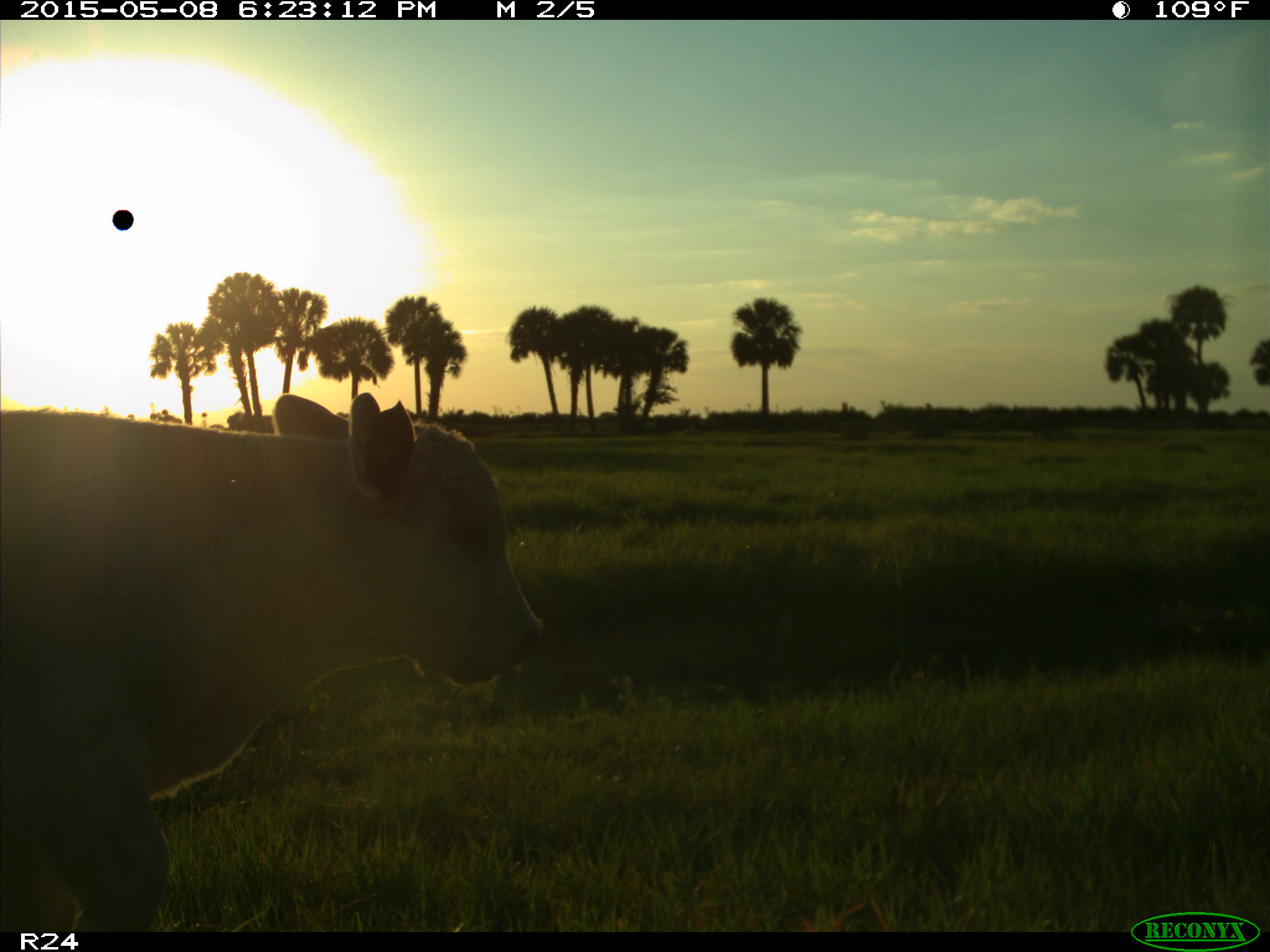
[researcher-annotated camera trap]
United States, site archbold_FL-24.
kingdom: Animalia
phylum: Chordata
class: Mammalia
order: Artiodactyla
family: Bovidae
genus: Bos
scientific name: Bos taurus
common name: domestic cow